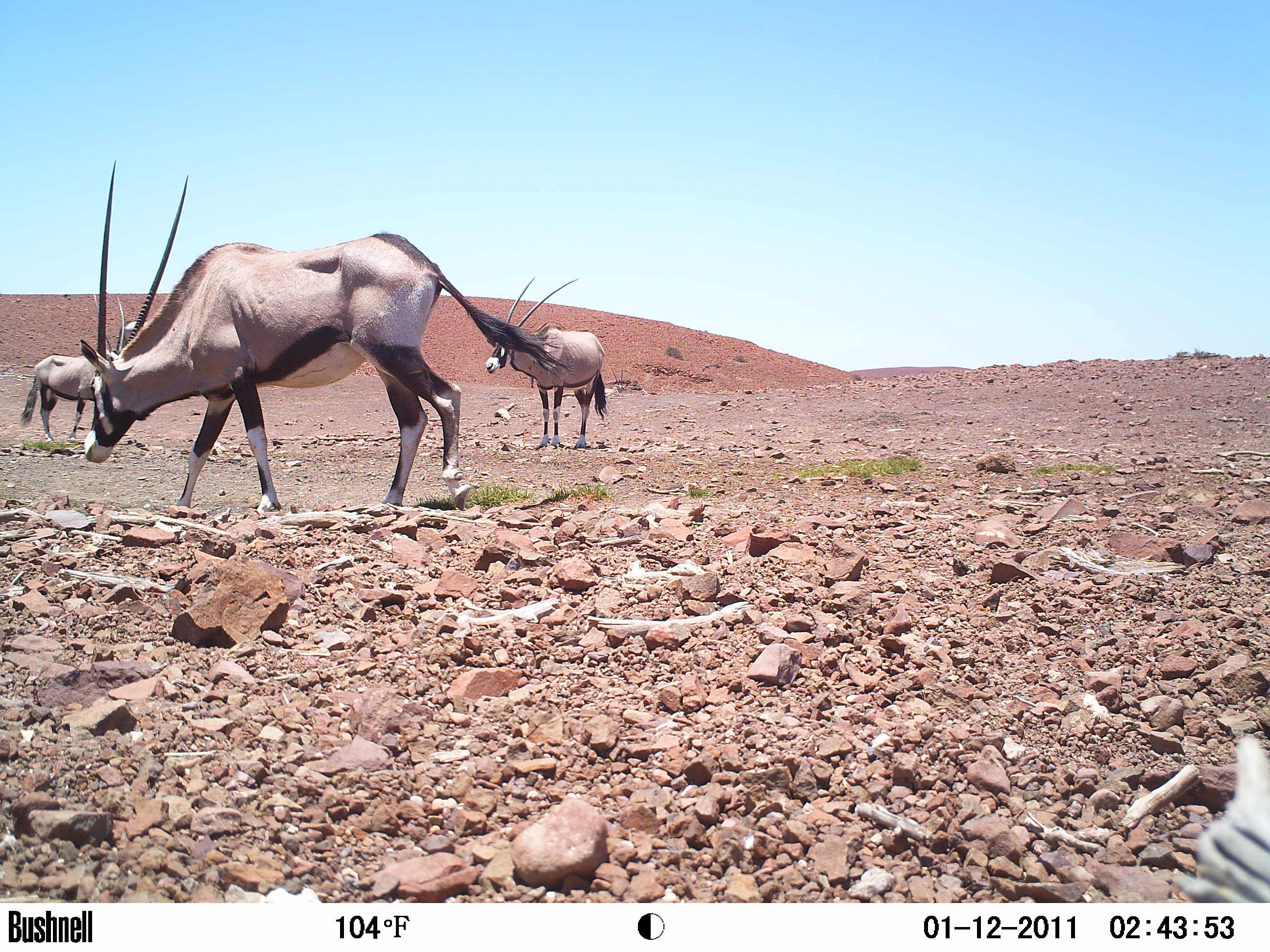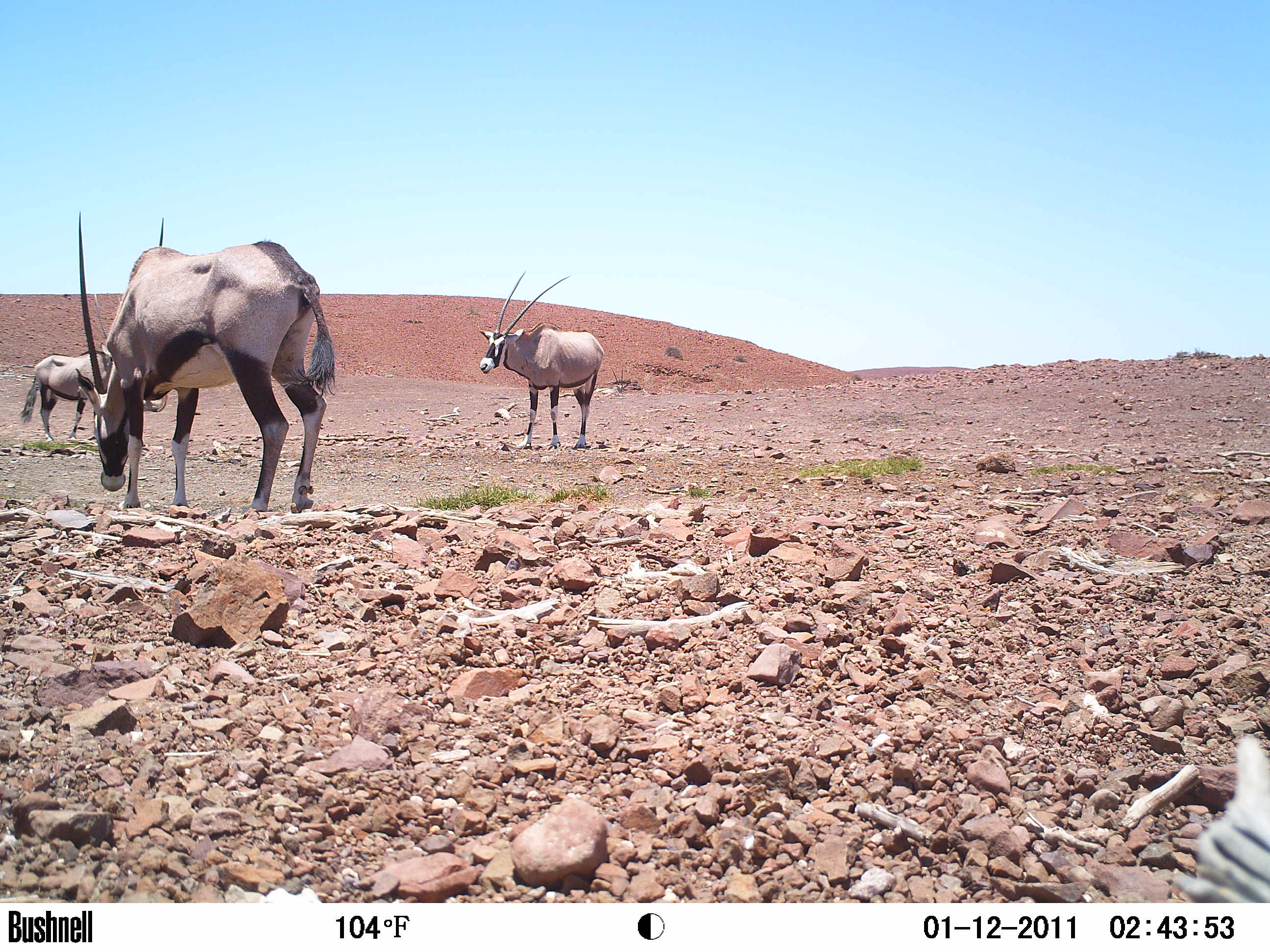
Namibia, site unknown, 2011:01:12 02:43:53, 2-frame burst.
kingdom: Animalia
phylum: Chordata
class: Mammalia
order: Artiodactyla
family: Bovidae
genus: Oryx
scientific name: Oryx gazella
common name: gemsbok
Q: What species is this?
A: Oryx gazella (gemsbok).